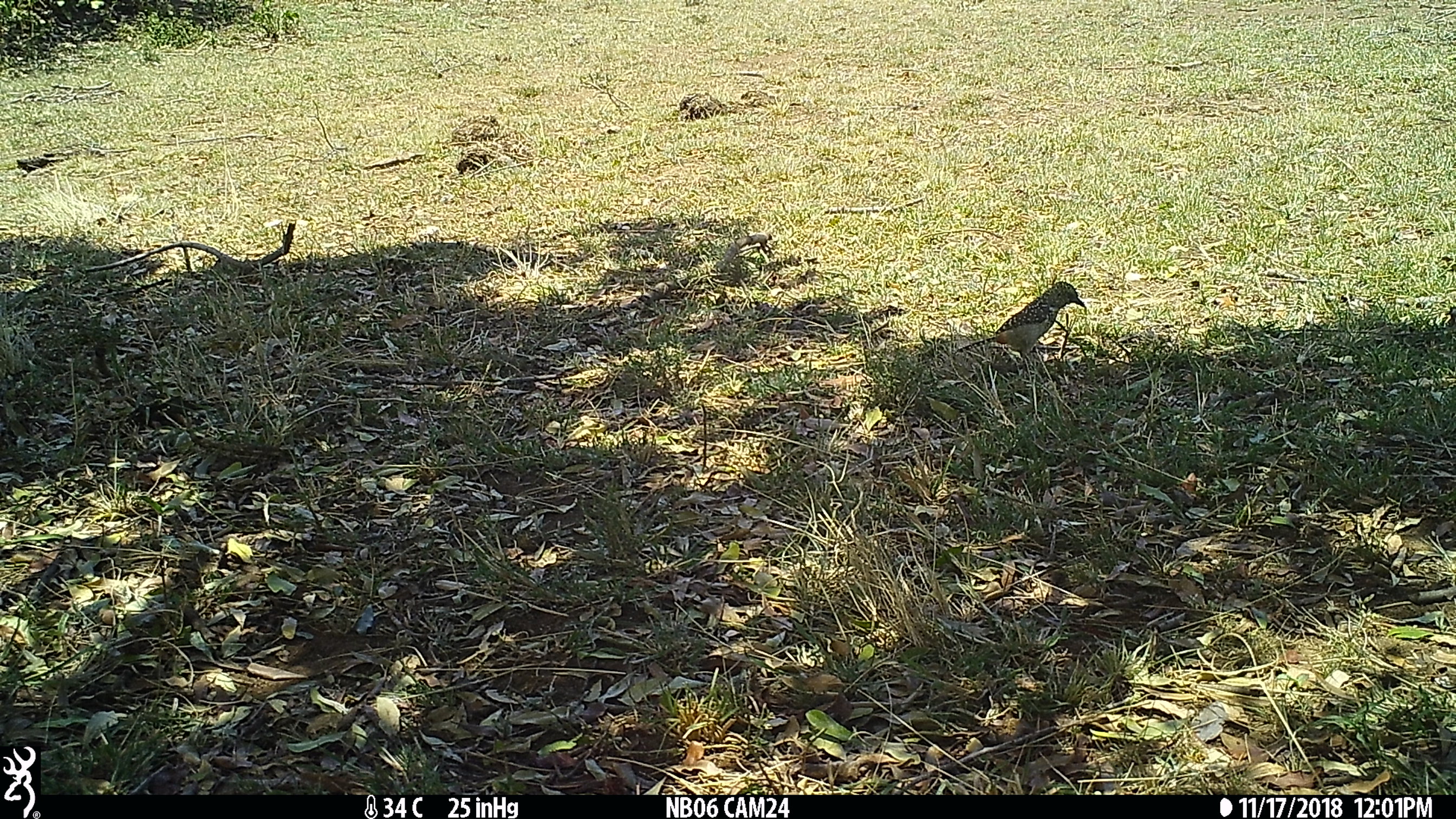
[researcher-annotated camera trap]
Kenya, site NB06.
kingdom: Animalia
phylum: Chordata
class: Aves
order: Piciformes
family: Lybiidae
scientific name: Lybiidae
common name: barbet